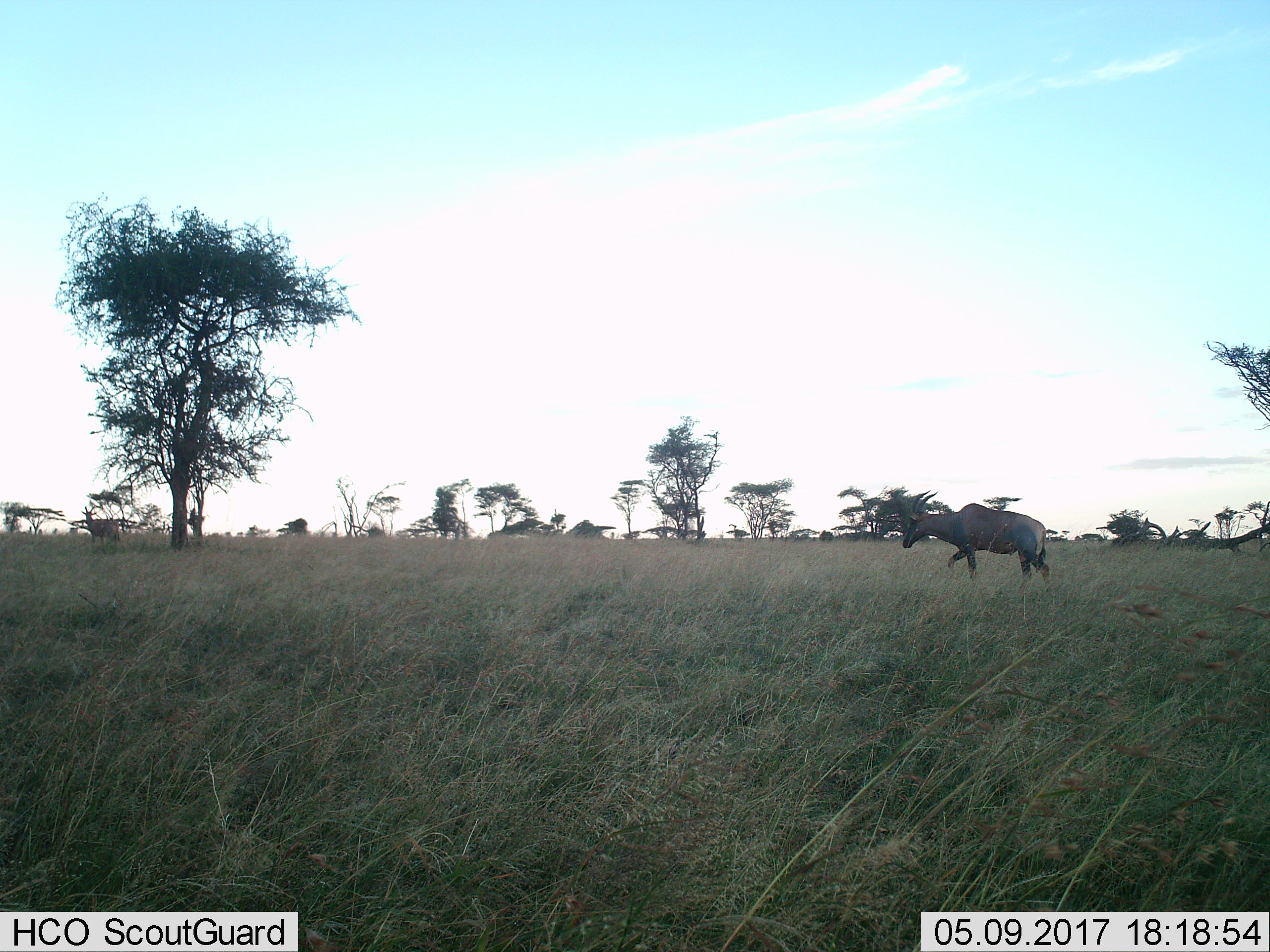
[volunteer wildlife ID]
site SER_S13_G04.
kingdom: Animalia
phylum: Chordata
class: Mammalia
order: Artiodactyla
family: Bovidae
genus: Damaliscus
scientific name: Damaliscus lunatus jimela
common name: topi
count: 1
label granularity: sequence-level